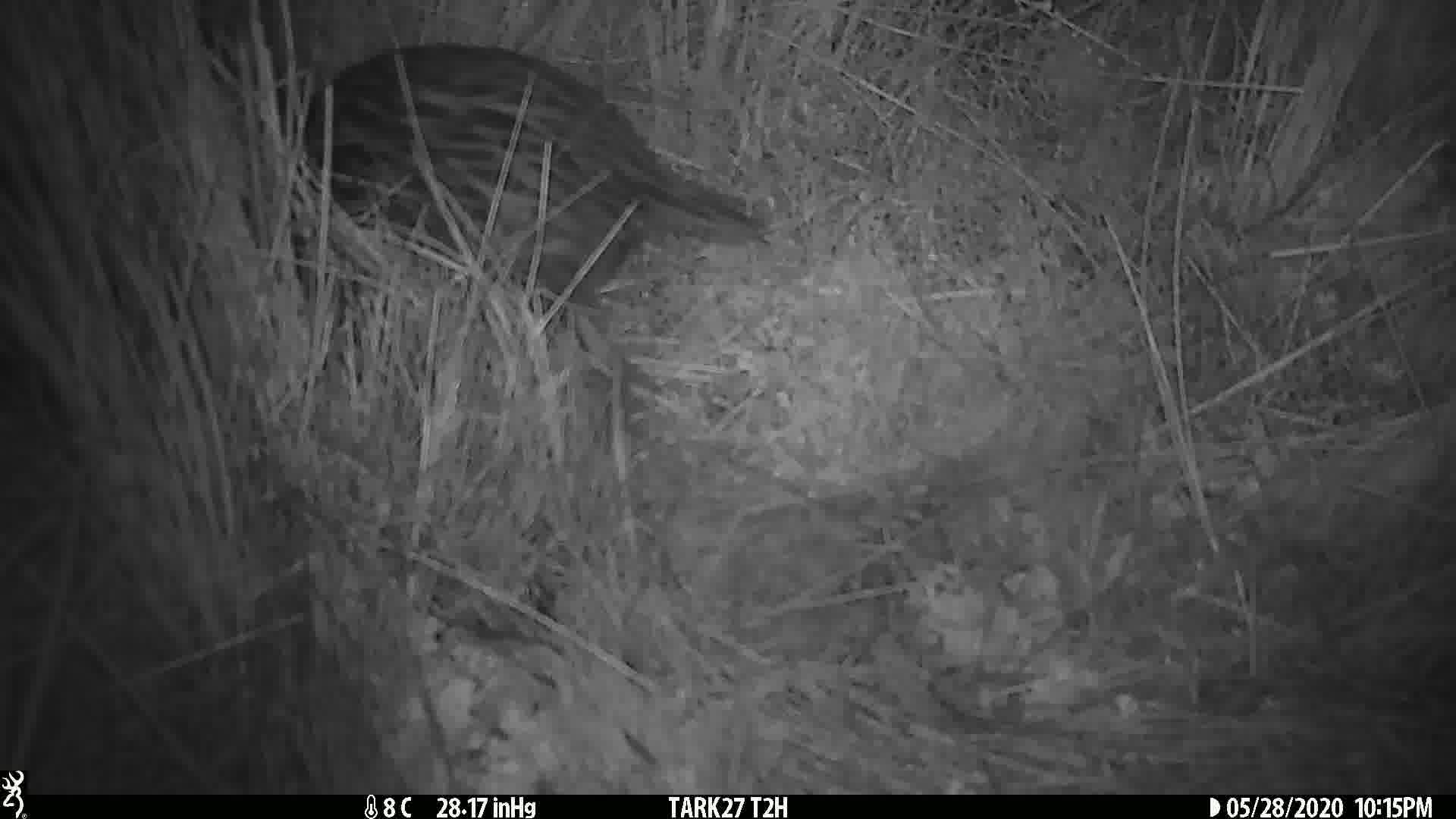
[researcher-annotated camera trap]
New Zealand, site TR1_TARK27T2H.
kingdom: Animalia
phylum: Chordata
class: Aves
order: Gruiformes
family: Rallidae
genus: Gallirallus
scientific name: Gallirallus australis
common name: weka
Weka (Gallirallus australis).